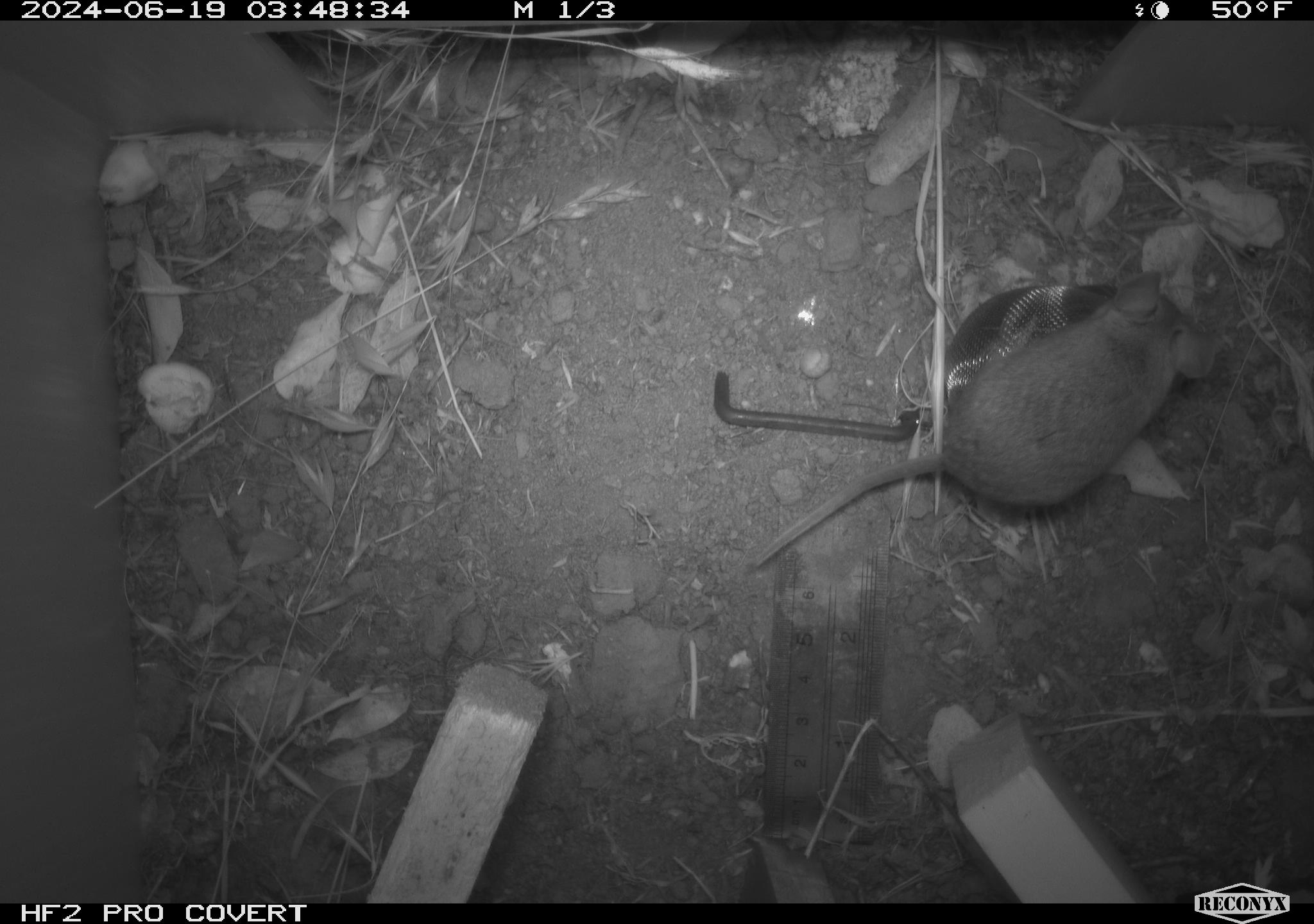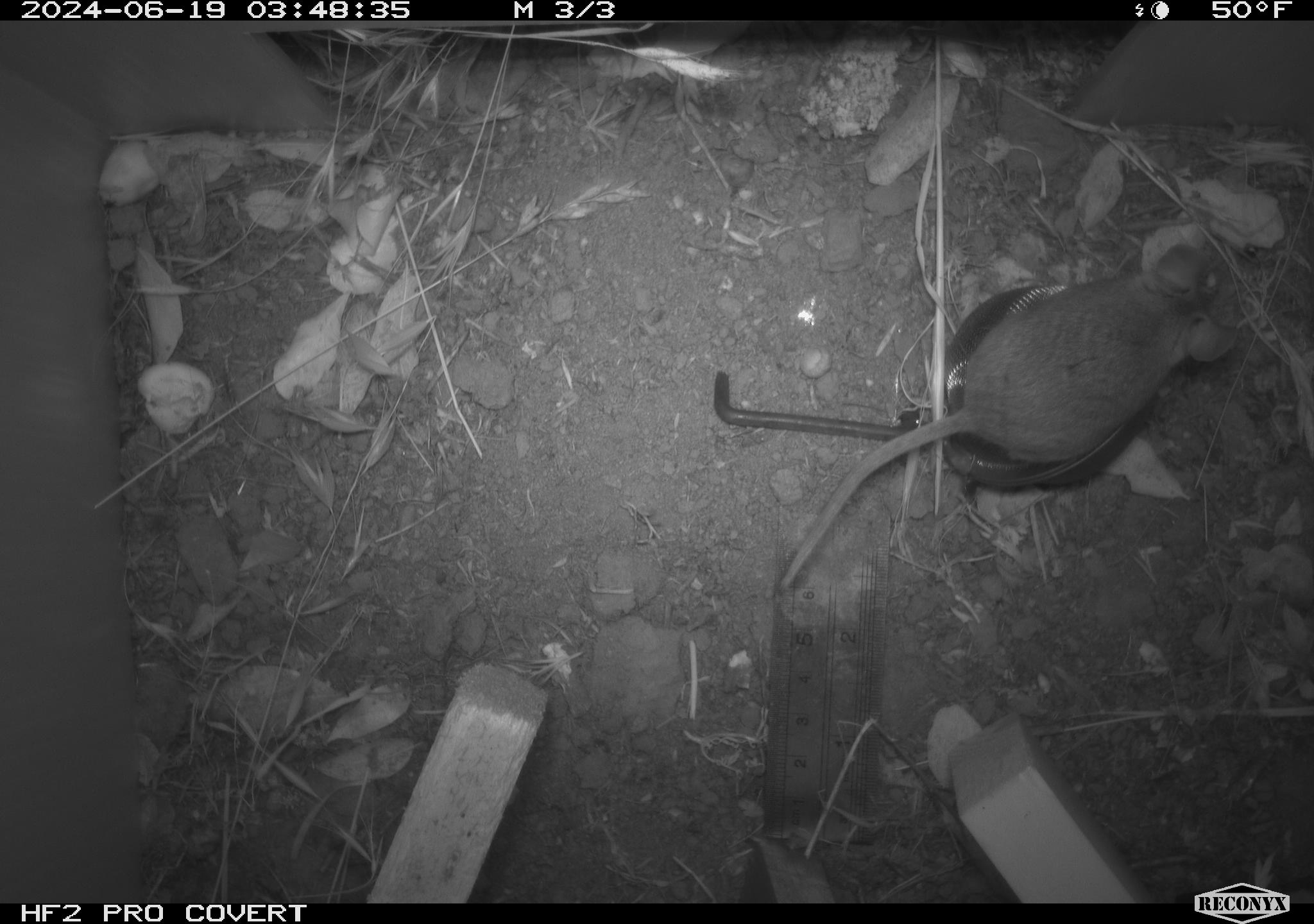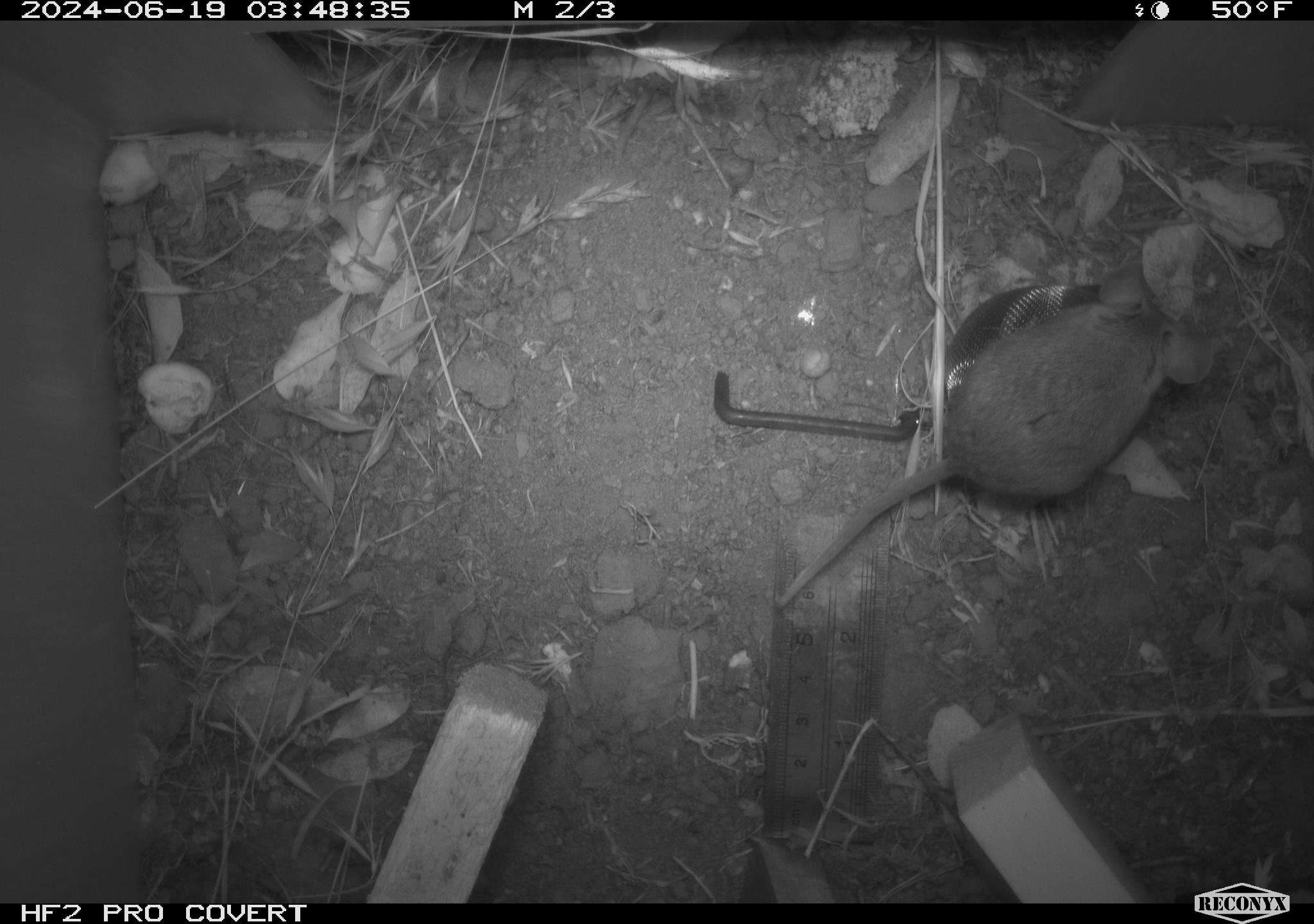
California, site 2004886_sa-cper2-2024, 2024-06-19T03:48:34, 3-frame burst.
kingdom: Animalia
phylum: Chordata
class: Mammalia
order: Rodentia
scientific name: Rodentia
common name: rodent